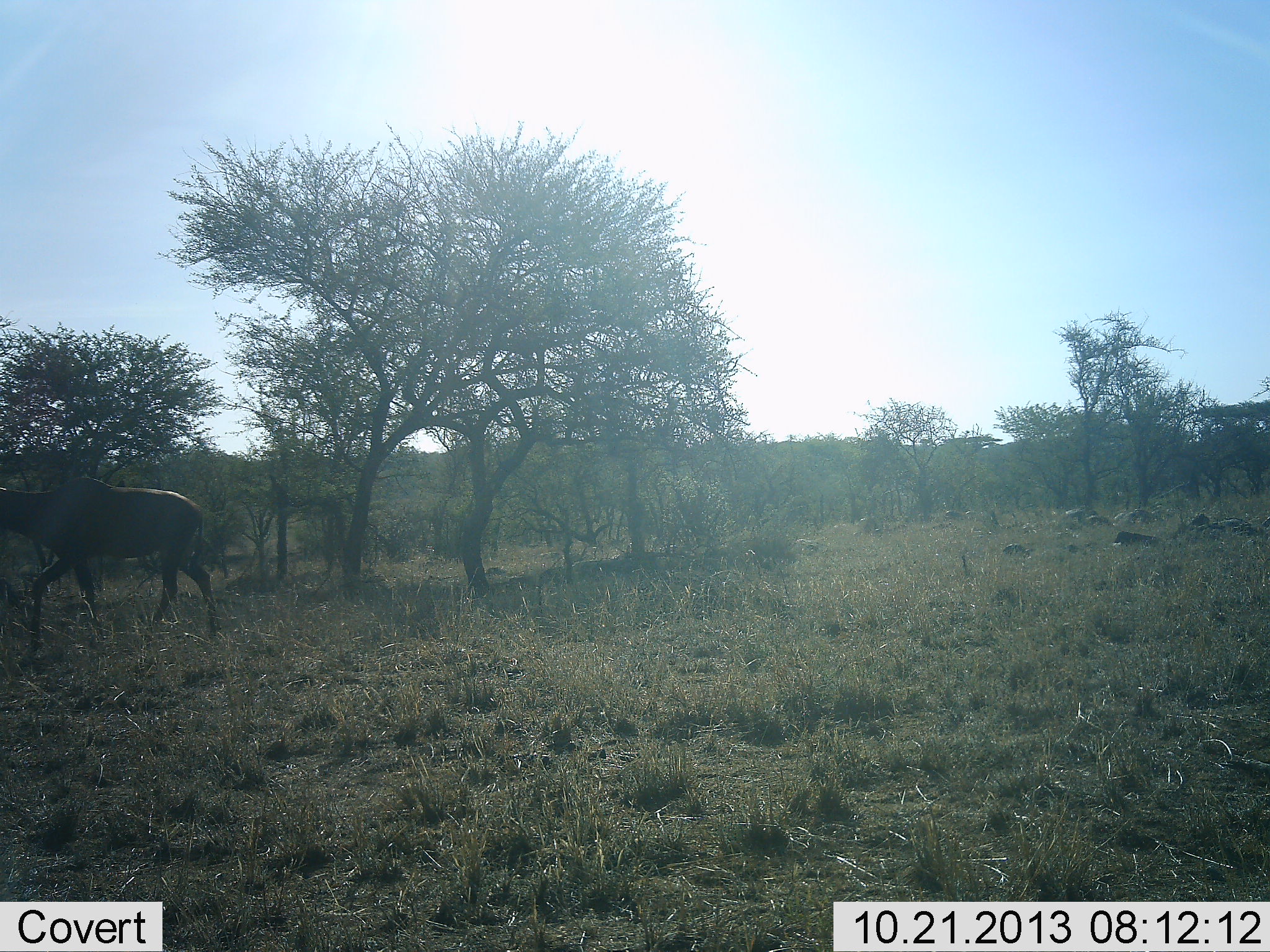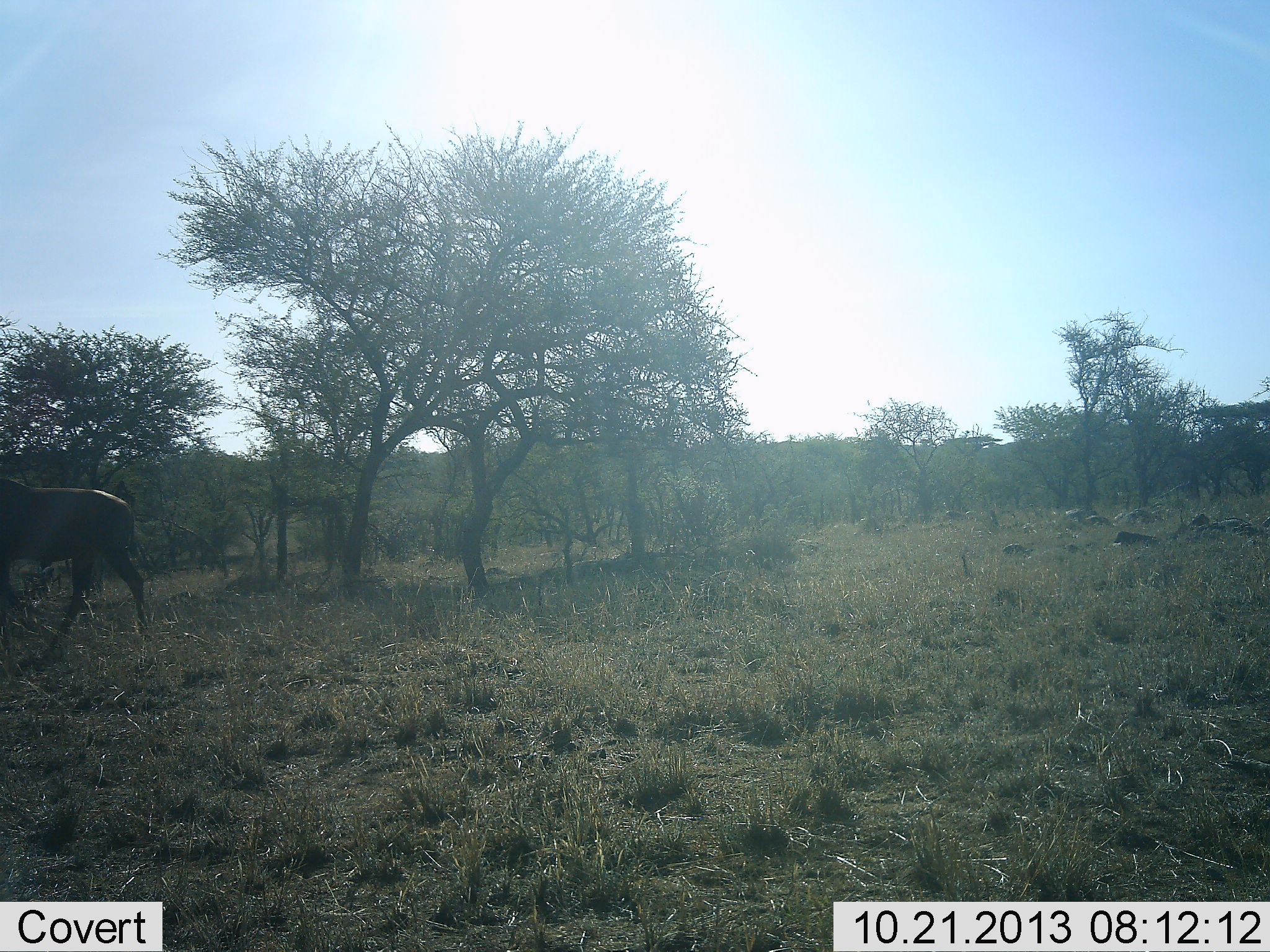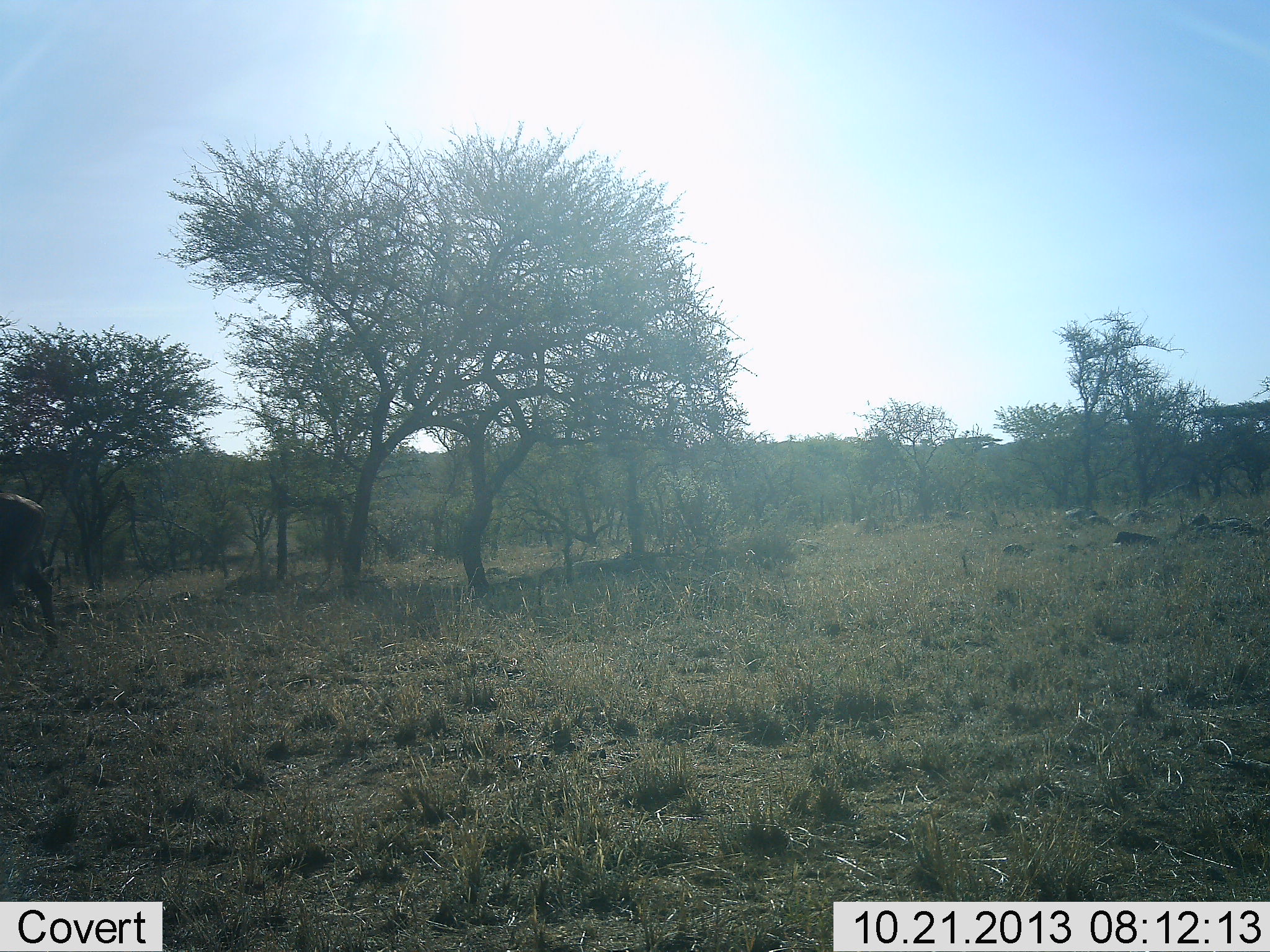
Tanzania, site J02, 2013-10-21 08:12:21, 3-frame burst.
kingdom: Animalia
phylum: Chordata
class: Mammalia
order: Artiodactyla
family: Bovidae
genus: Damaliscus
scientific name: Damaliscus lunatus jimela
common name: topi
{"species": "topi (Damaliscus lunatus jimela)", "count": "1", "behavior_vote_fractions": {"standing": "0%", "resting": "0%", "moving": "100%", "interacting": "0%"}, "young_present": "0%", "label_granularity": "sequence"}